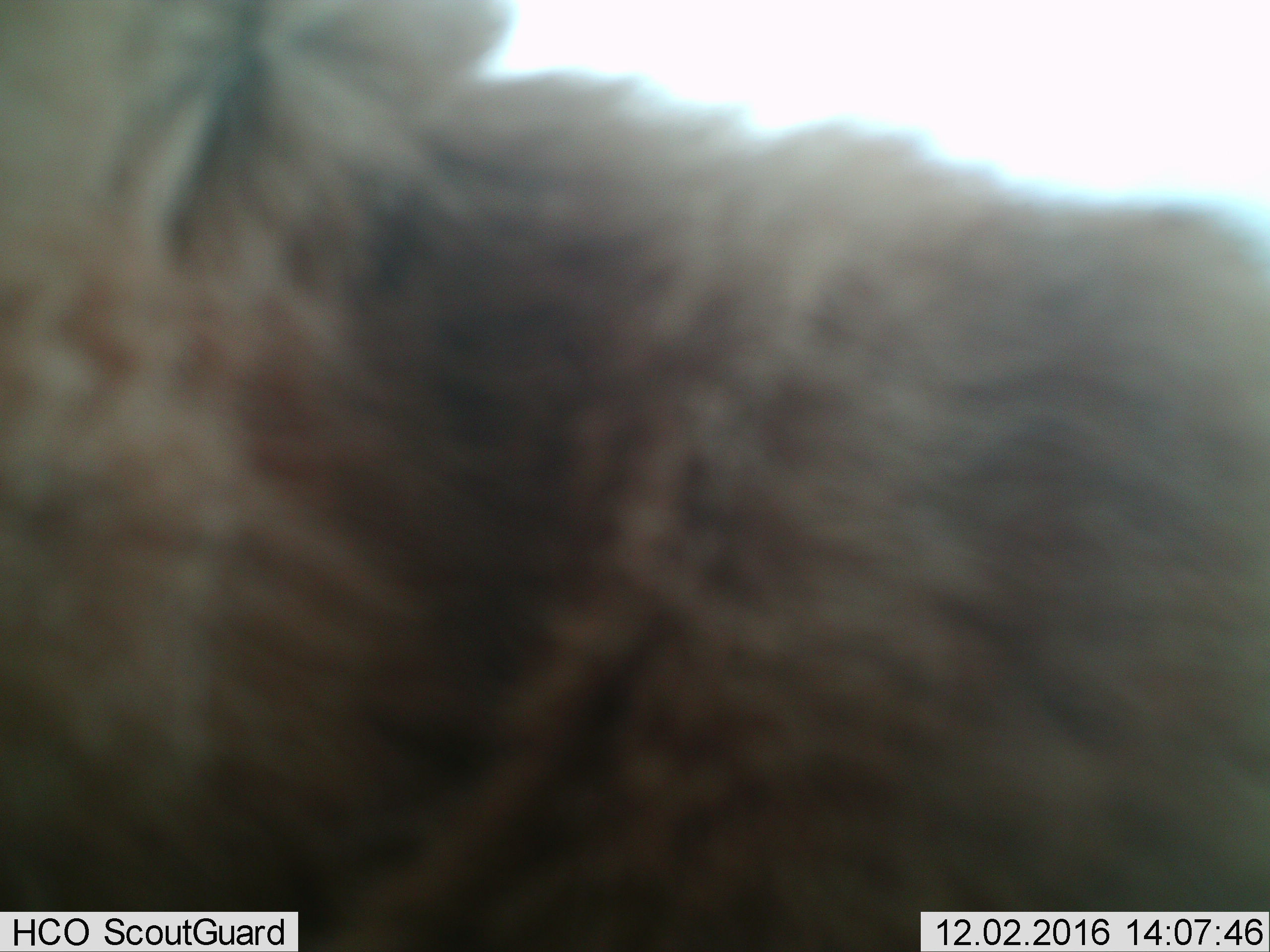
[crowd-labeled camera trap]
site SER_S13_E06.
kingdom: Animalia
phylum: Chordata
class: Mammalia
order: Carnivora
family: Felidae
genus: Panthera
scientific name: Panthera leo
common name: lion female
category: lionfemale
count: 1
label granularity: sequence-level